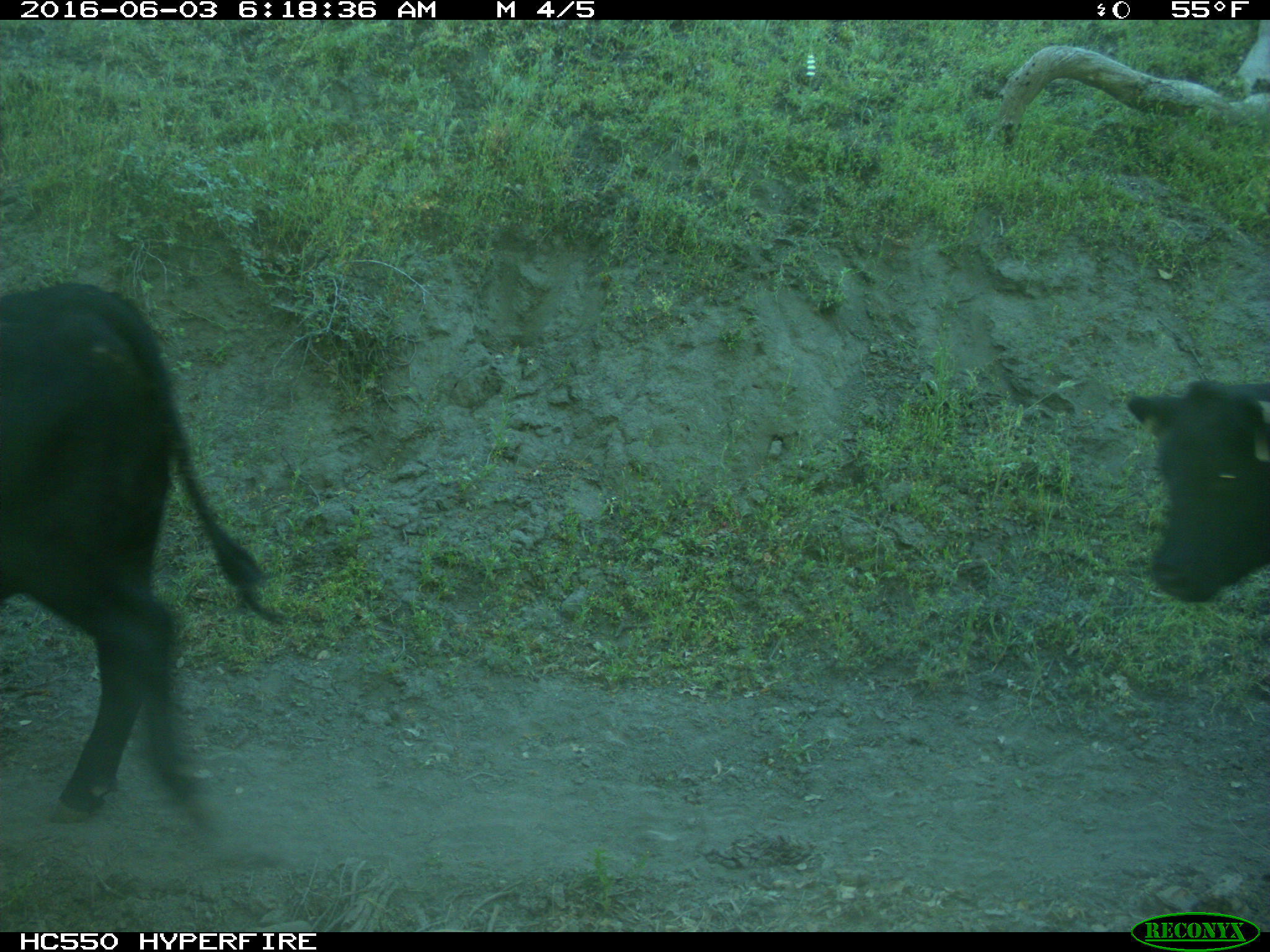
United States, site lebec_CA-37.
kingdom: Animalia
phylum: Chordata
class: Mammalia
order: Artiodactyla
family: Bovidae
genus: Bos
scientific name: Bos taurus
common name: domestic cow